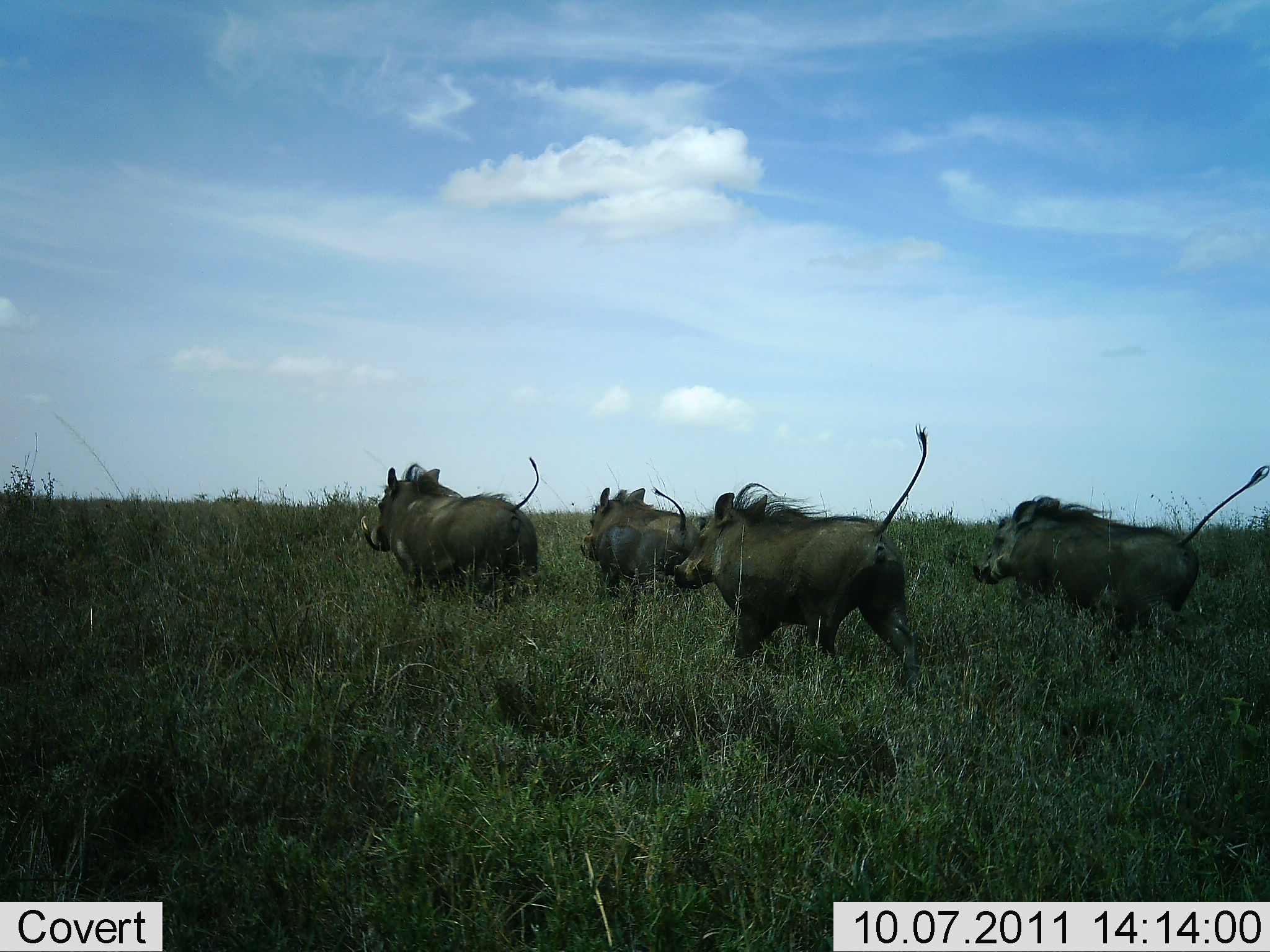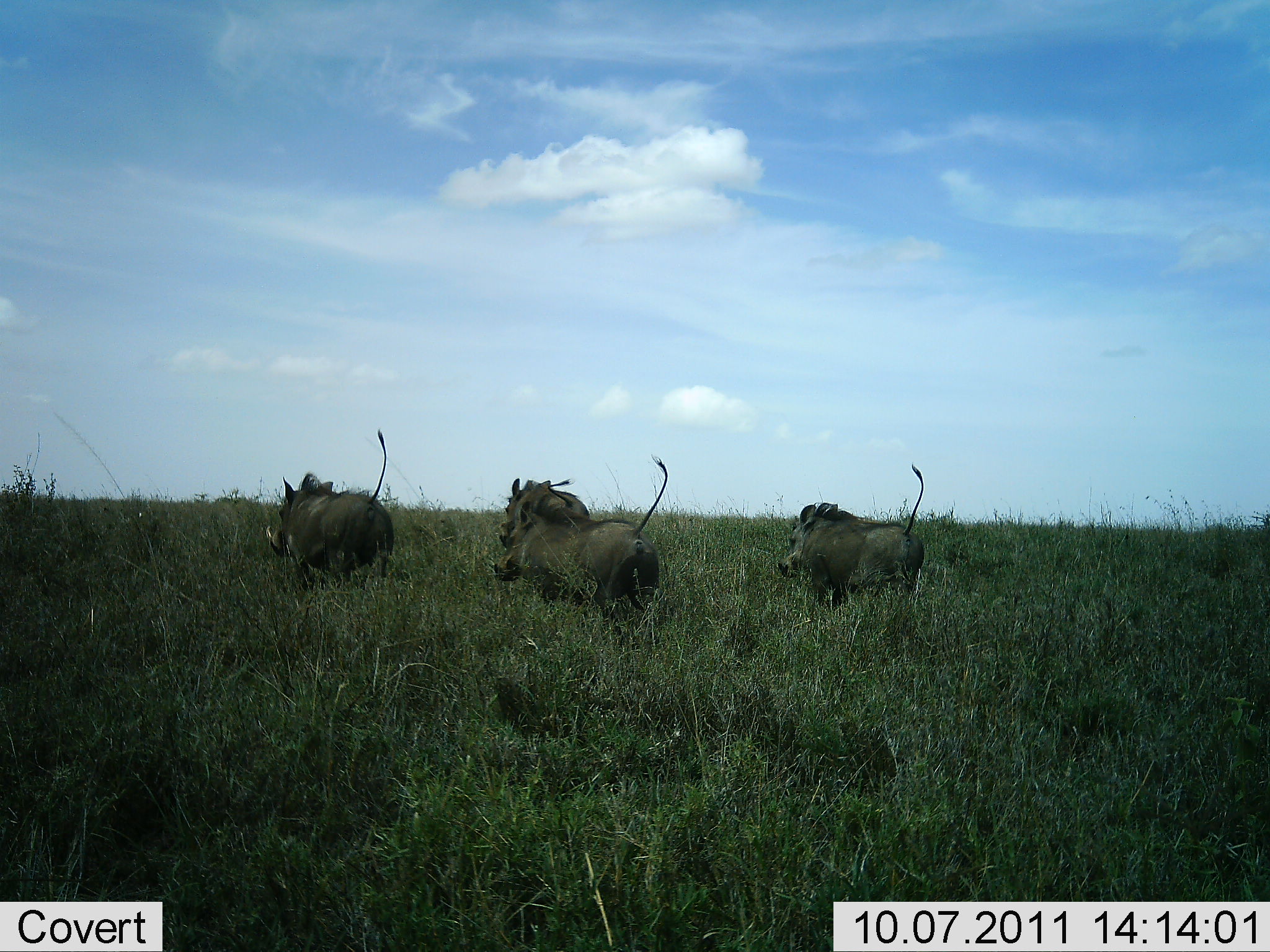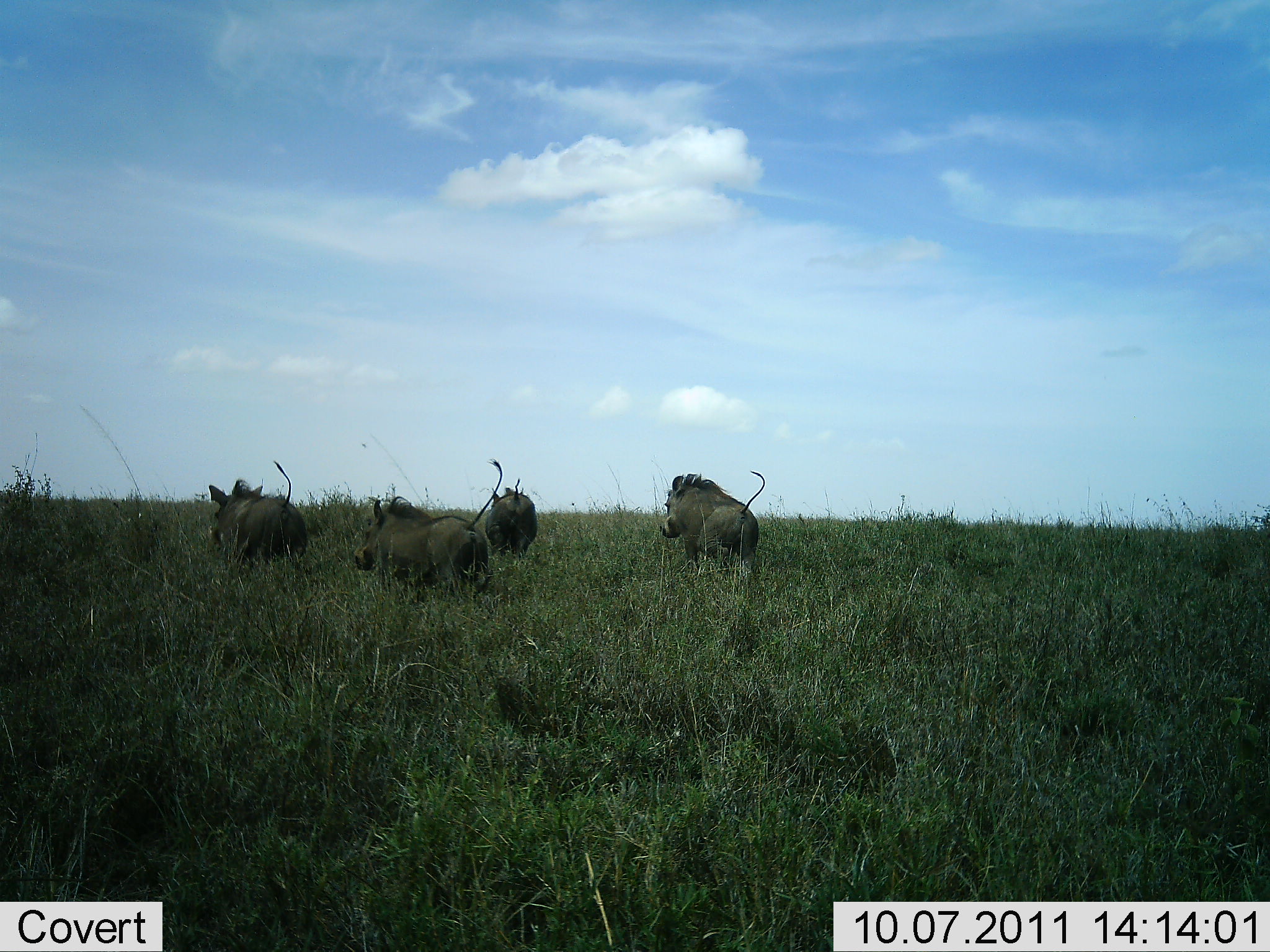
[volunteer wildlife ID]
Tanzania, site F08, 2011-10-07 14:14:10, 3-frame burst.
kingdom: Animalia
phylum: Chordata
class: Mammalia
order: Artiodactyla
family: Suidae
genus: Phacochoerus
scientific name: Phacochoerus africanus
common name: warthog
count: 4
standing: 0%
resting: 0%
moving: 100%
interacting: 0%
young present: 0%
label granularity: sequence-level